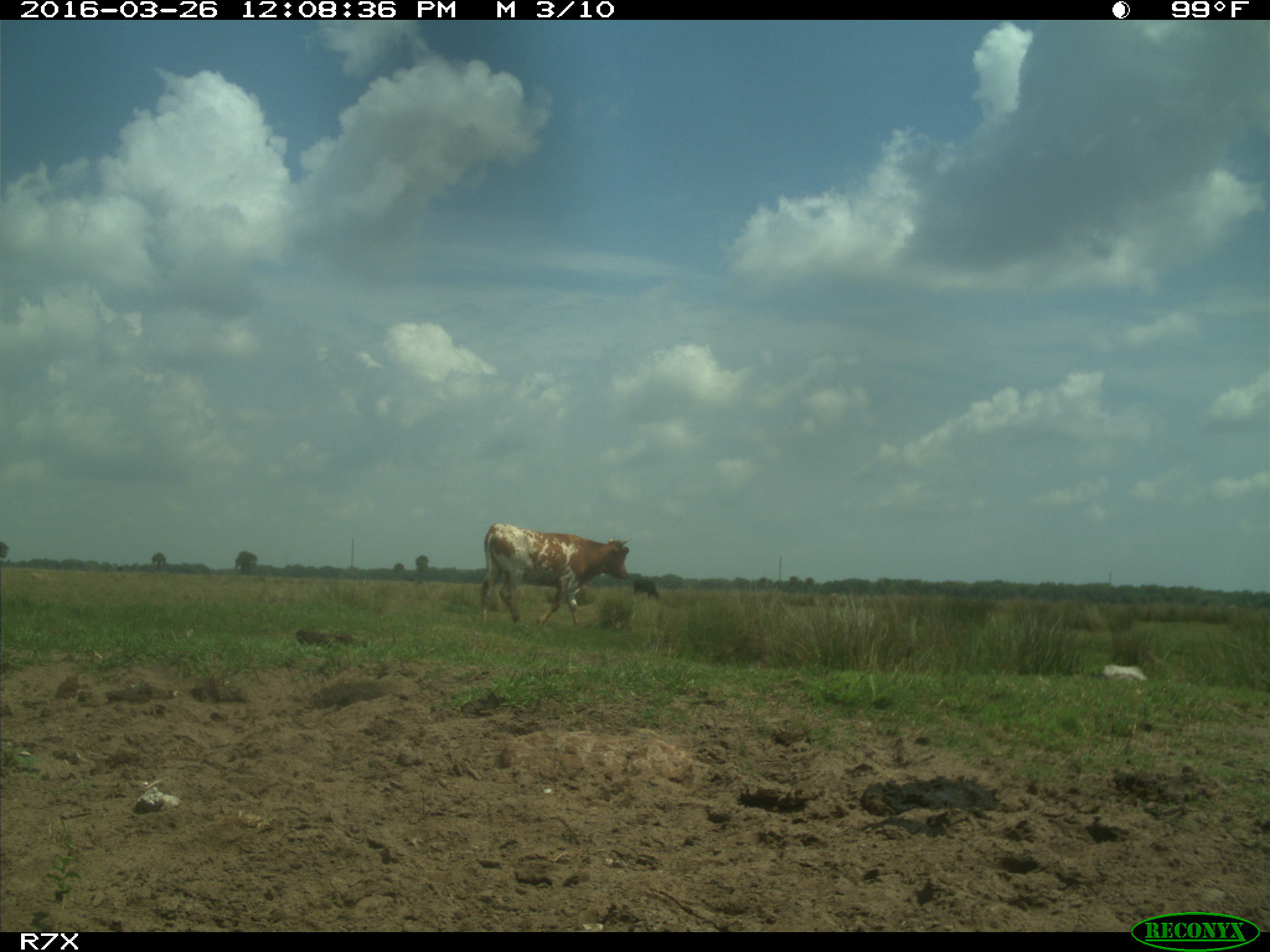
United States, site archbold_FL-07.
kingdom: Animalia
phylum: Chordata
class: Mammalia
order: Artiodactyla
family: Bovidae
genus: Bos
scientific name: Bos taurus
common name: domestic cow